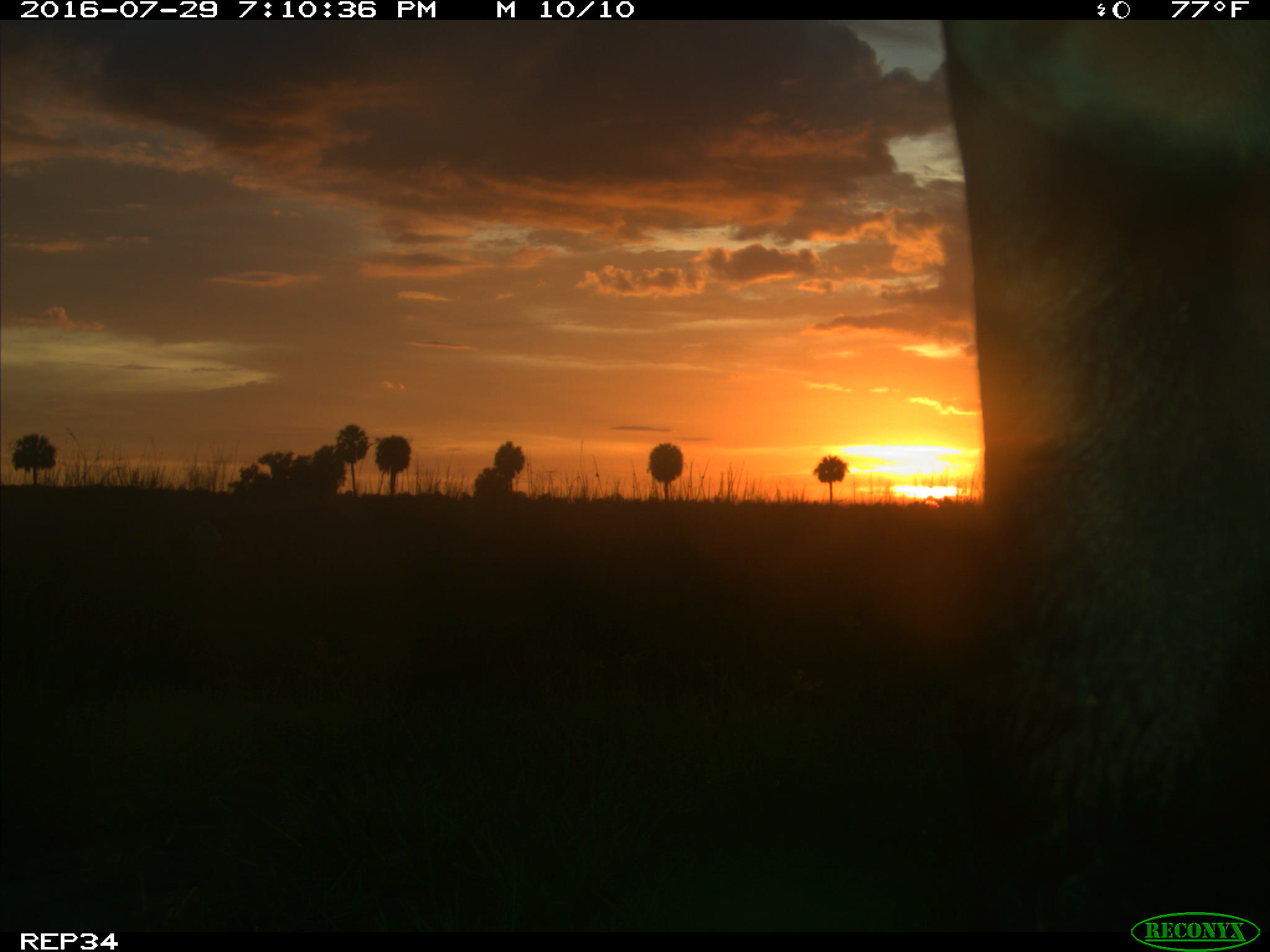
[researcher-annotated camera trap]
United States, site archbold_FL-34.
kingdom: Animalia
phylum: Chordata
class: Mammalia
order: Artiodactyla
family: Bovidae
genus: Bos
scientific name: Bos taurus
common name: domestic cow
Bos taurus (domestic cow).